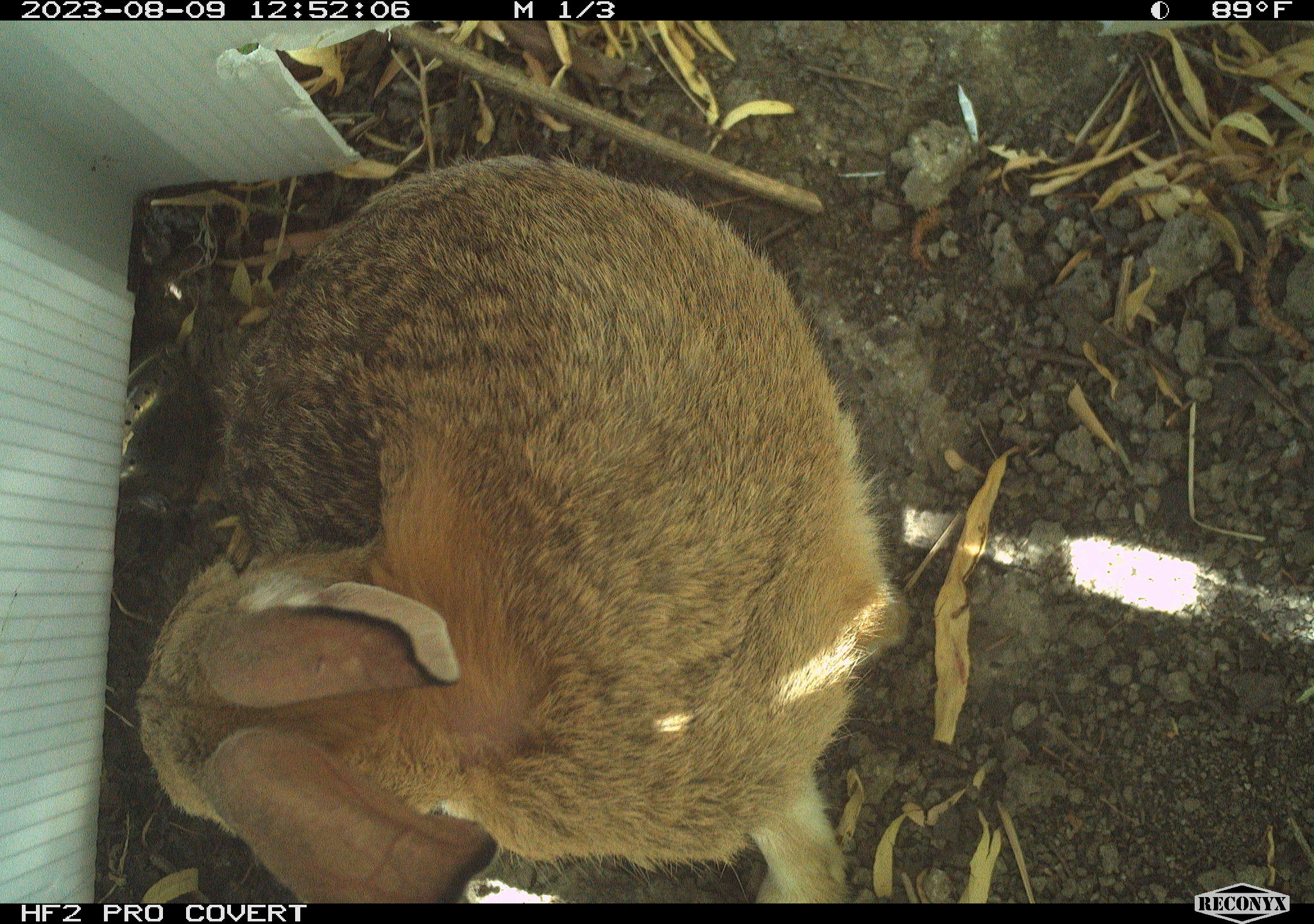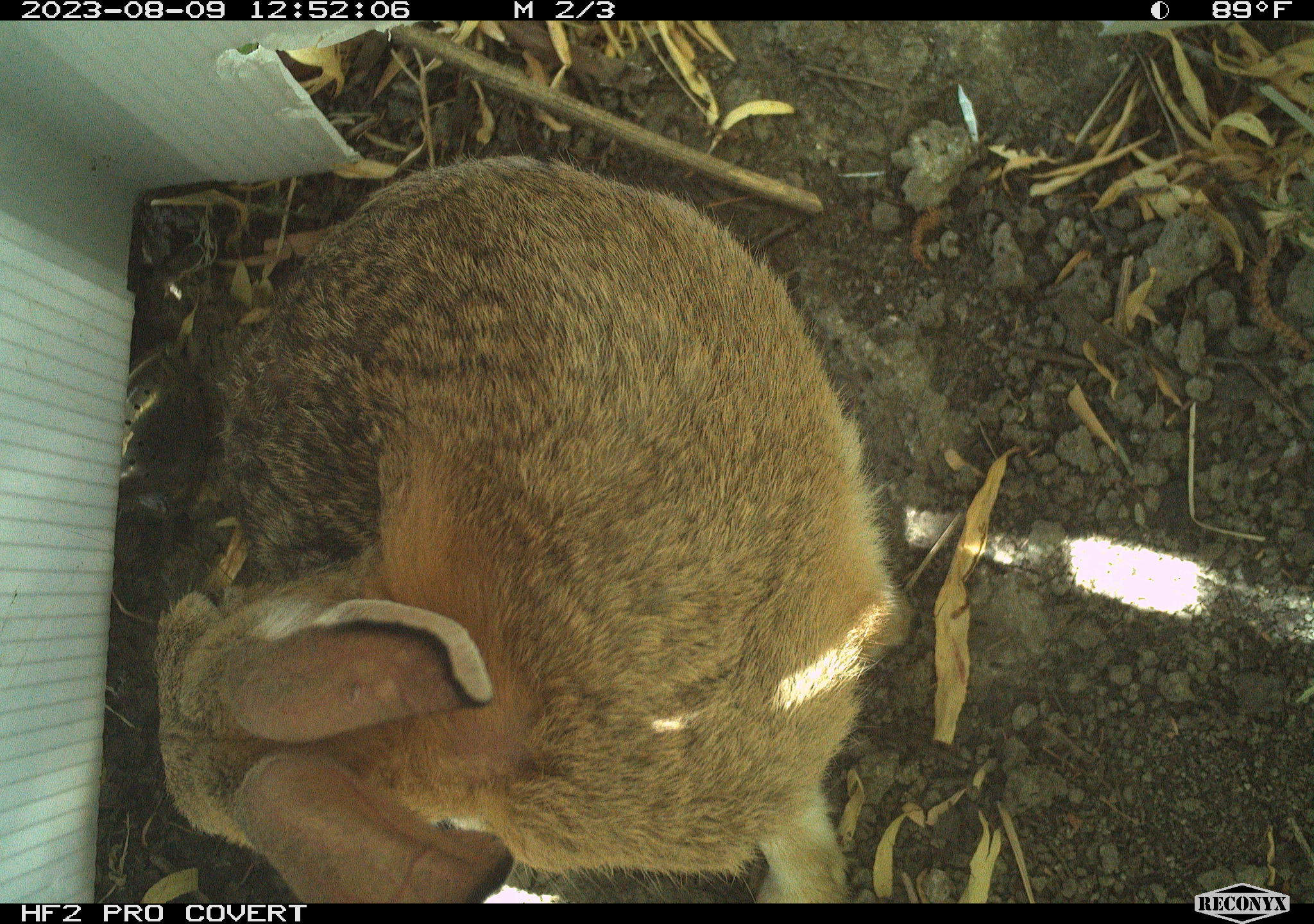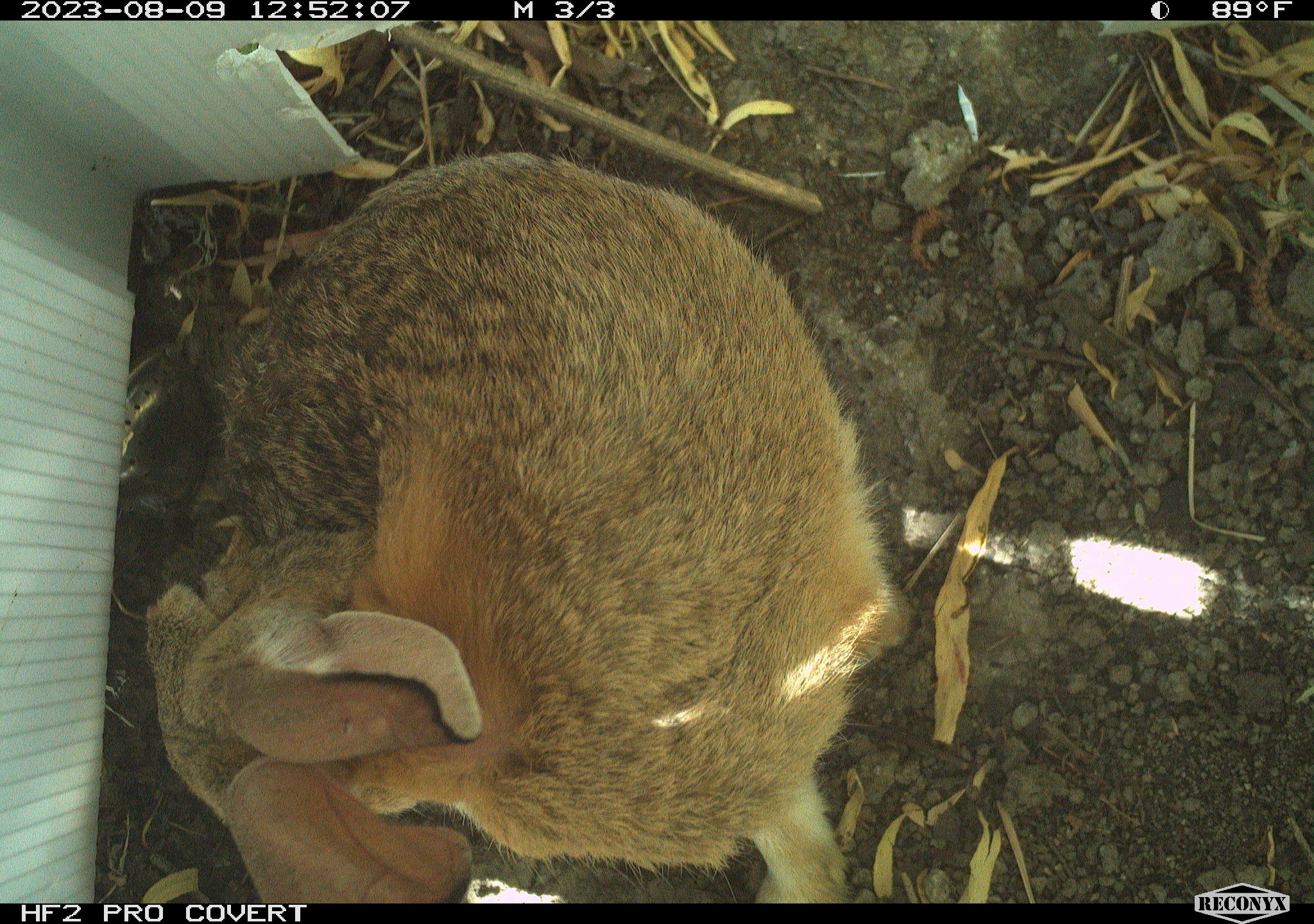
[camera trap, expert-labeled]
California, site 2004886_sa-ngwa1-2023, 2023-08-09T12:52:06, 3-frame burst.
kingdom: Animalia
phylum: Chordata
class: Mammalia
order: Lagomorpha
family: Leporidae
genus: Sylvilagus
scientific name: Sylvilagus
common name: cottontail rabbits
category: sylvilagus species